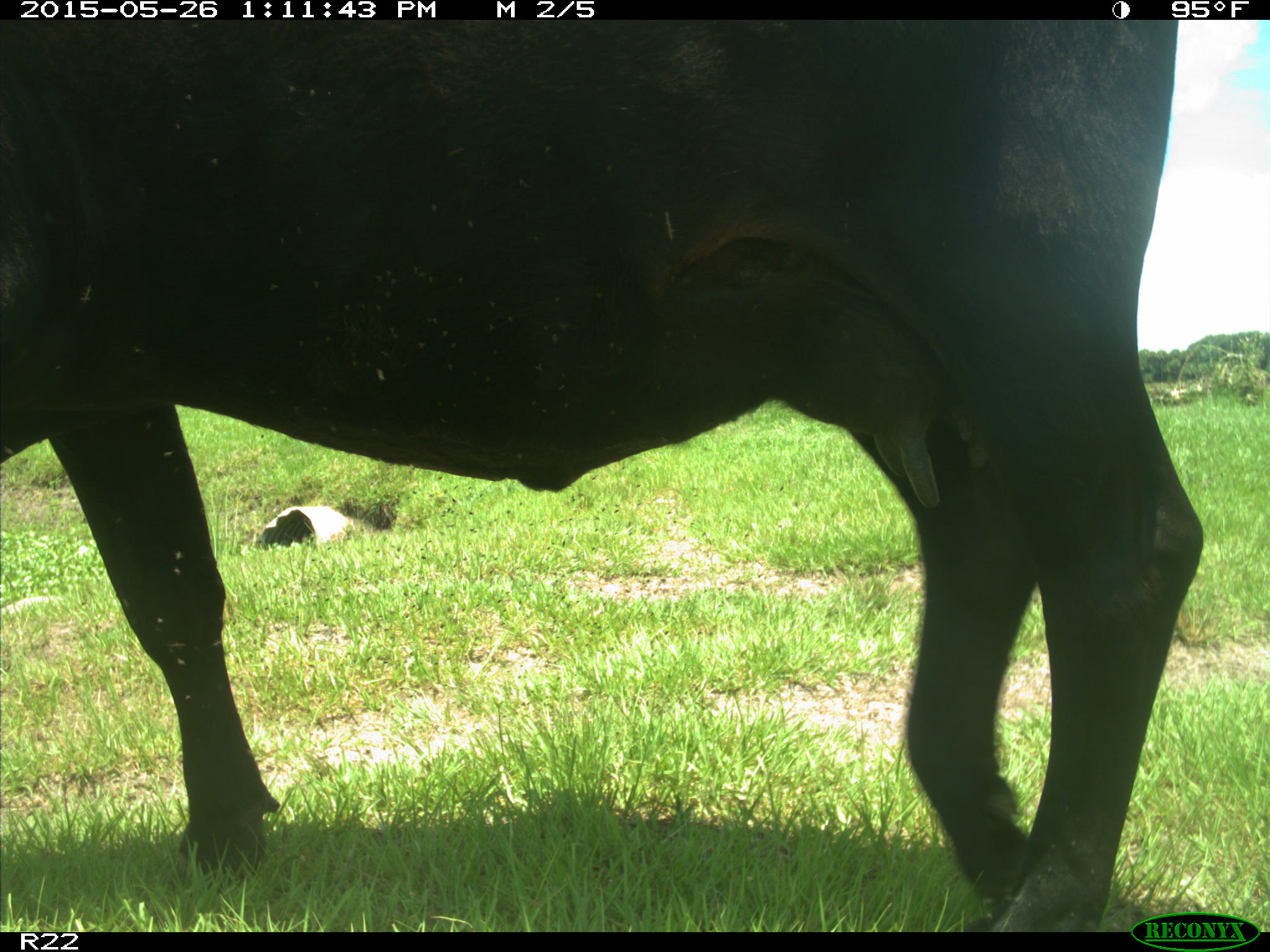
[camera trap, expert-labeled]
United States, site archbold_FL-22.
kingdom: Animalia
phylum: Chordata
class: Mammalia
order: Artiodactyla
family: Bovidae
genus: Bos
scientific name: Bos taurus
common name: domestic cow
Bos taurus (domestic cow).